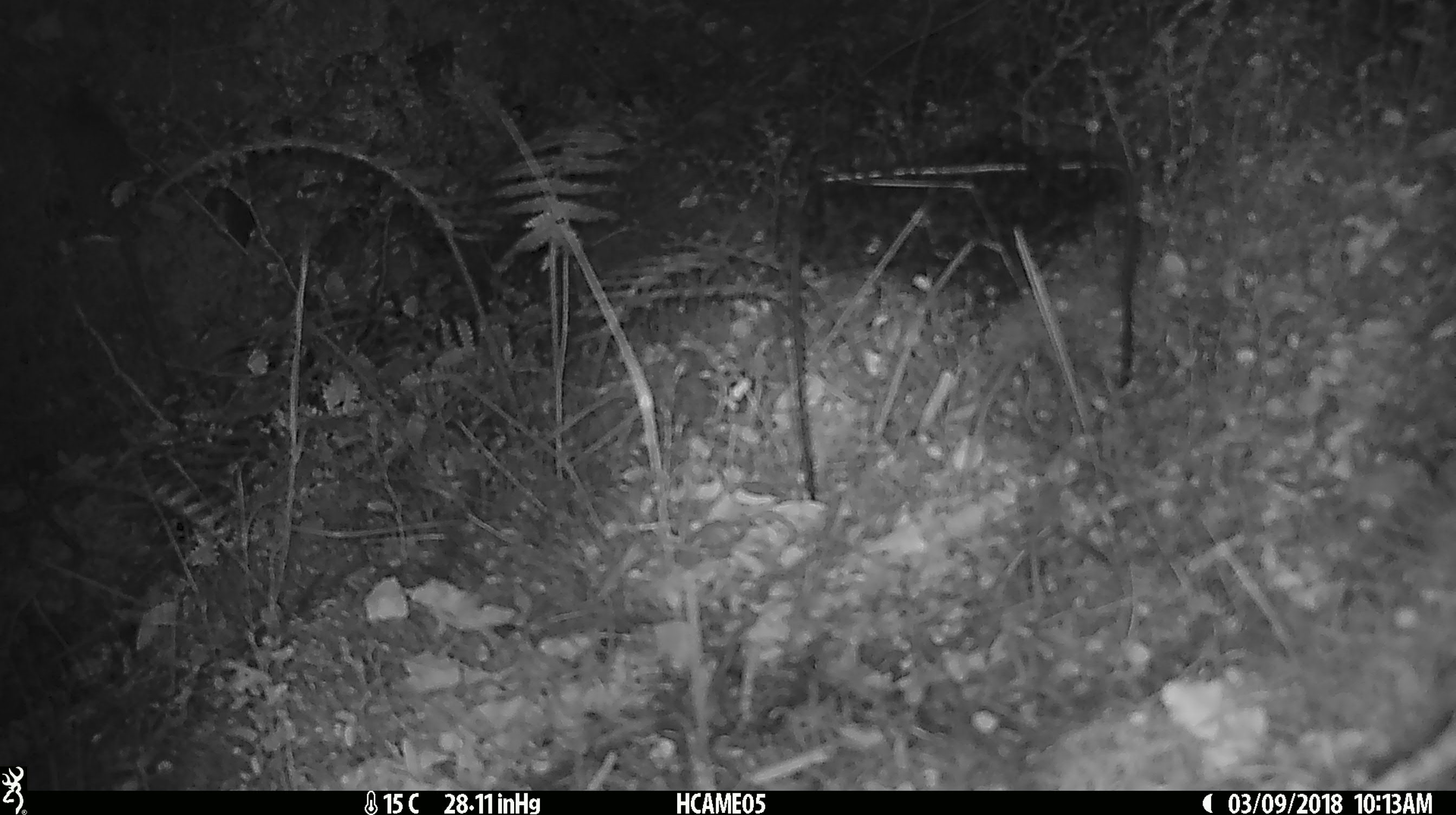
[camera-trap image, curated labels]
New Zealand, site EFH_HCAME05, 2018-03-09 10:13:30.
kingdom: Animalia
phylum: Chordata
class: Mammalia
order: Rodentia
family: Muridae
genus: Mus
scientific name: Mus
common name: mouse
Mouse (Mus).